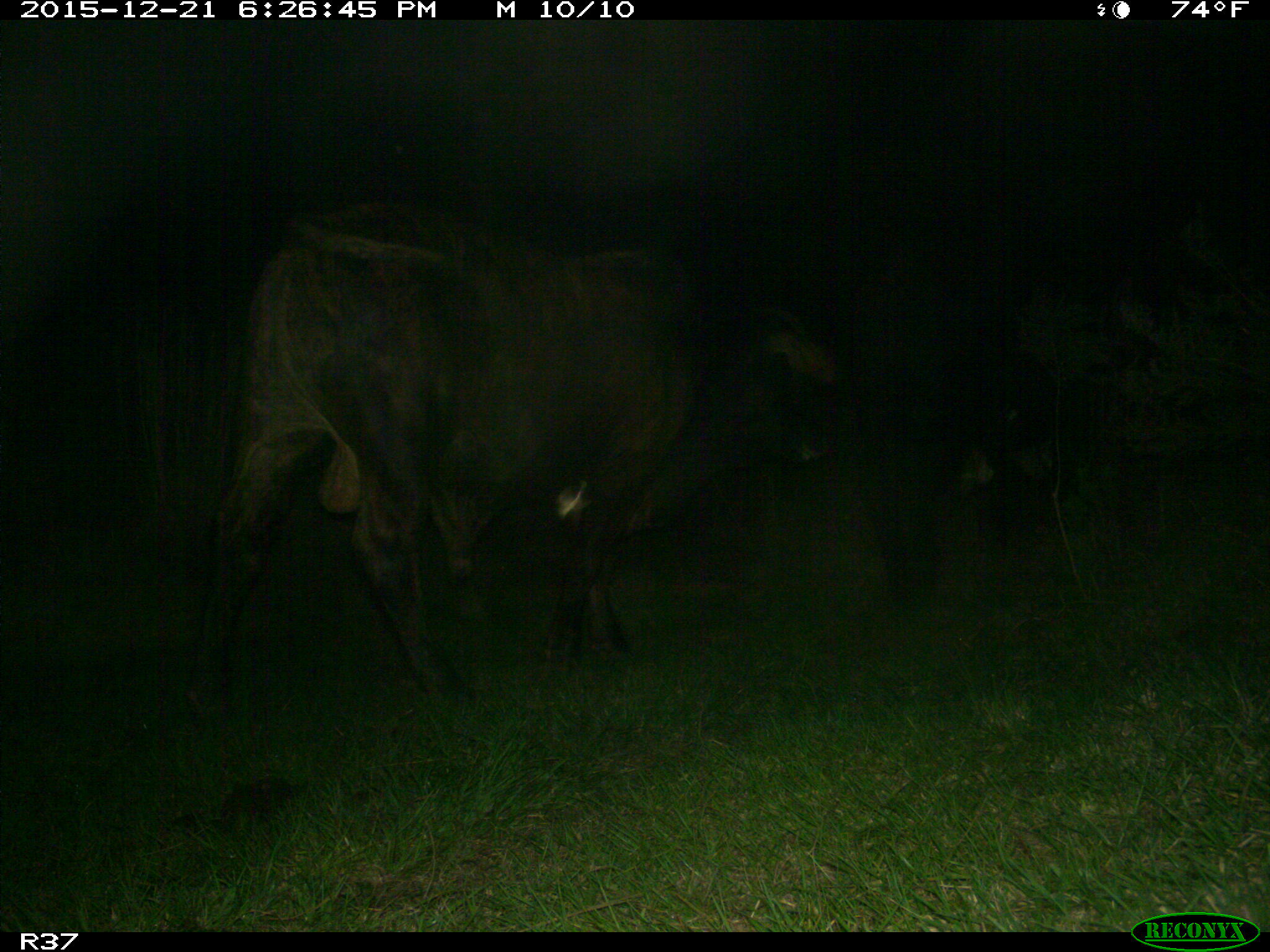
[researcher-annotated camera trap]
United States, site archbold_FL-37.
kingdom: Animalia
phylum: Chordata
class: Mammalia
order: Artiodactyla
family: Bovidae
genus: Bos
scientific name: Bos taurus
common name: domestic cow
Bos taurus (domestic cow).